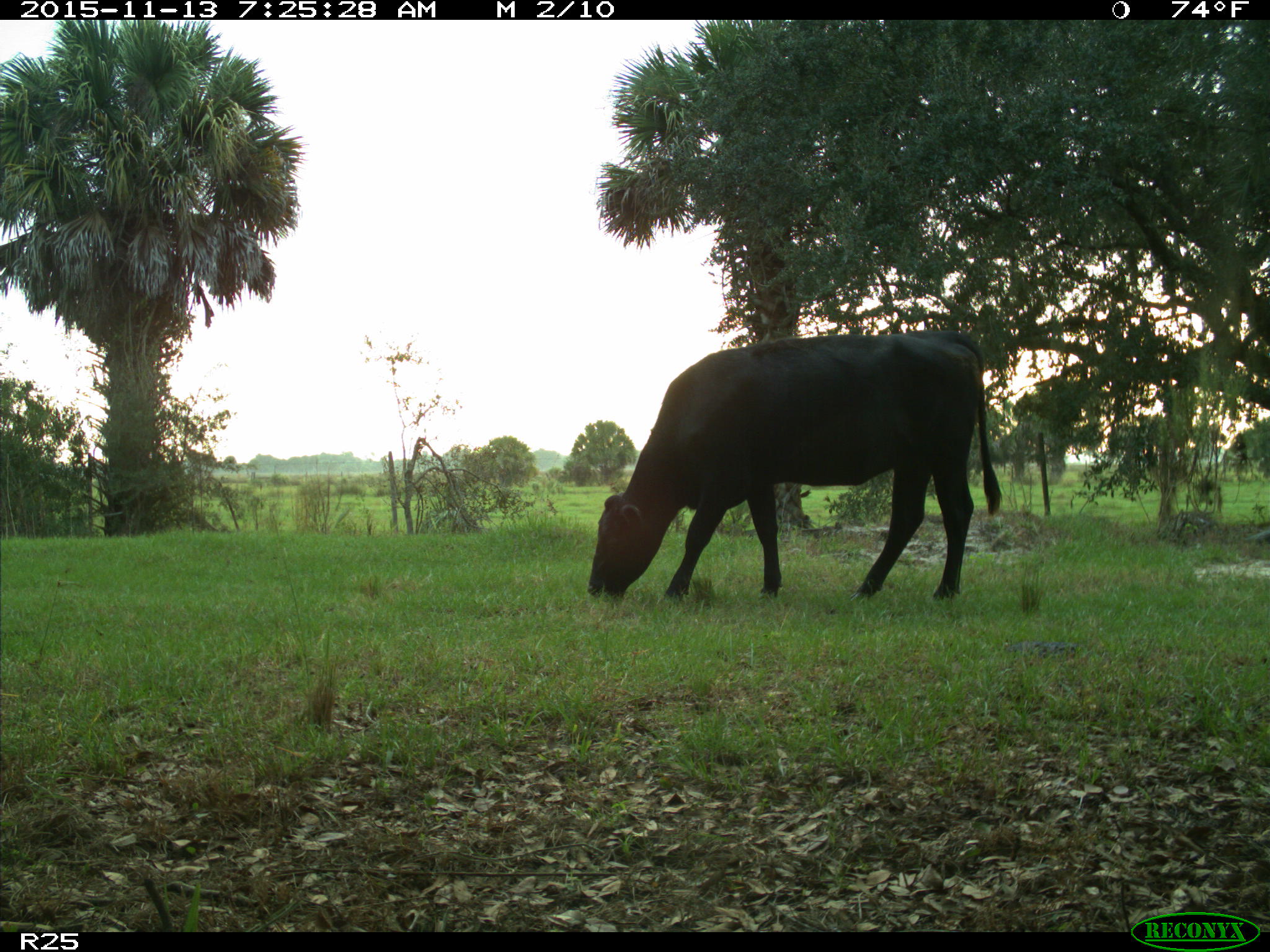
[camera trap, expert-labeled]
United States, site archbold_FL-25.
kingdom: Animalia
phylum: Chordata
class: Mammalia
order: Artiodactyla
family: Bovidae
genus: Bos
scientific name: Bos taurus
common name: domestic cow